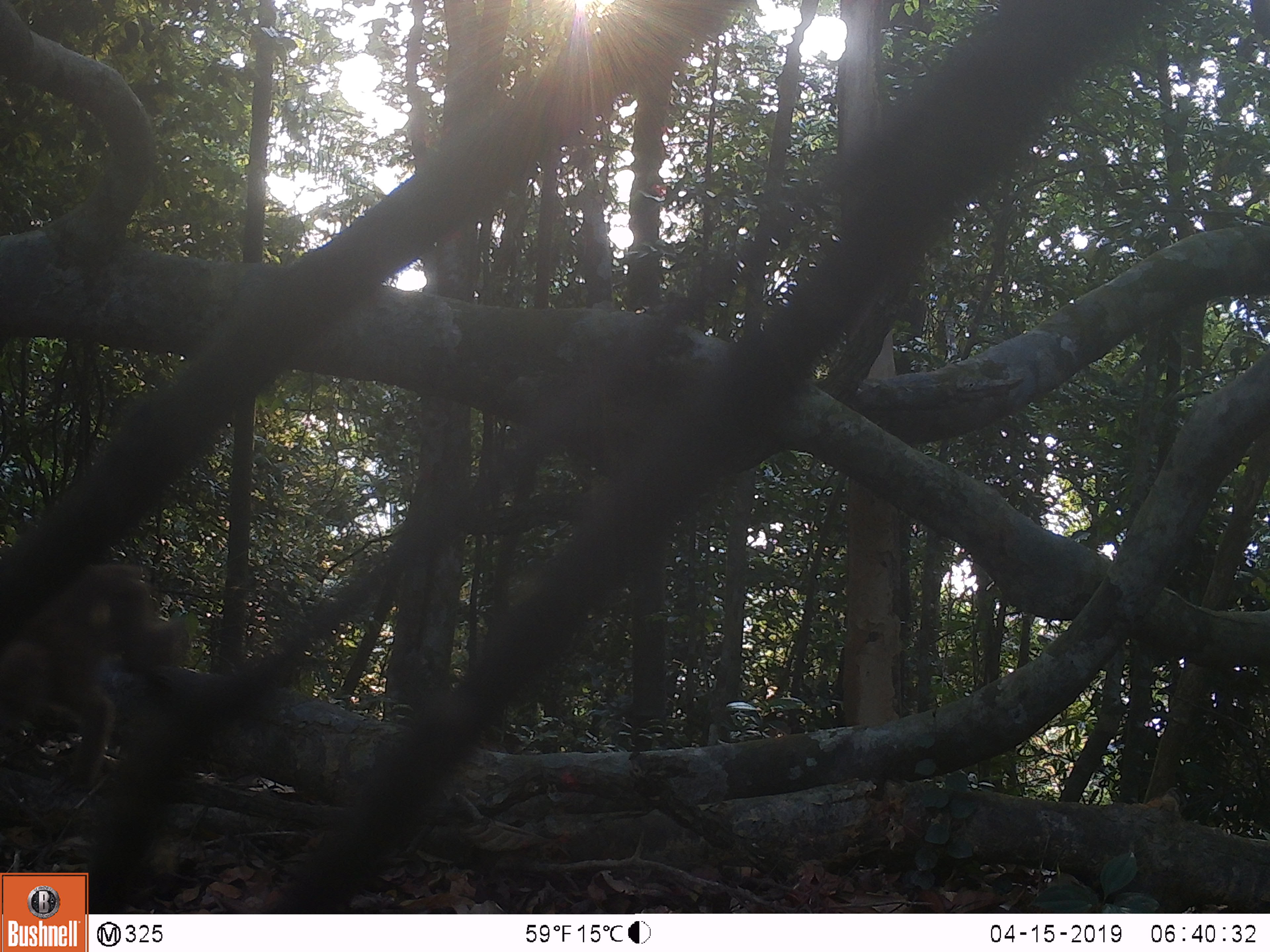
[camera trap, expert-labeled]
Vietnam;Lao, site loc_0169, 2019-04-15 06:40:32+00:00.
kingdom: Animalia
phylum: Chordata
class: Mammalia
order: Primates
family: Cercopithecidae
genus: Macaca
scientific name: Macaca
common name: macaques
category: assam or rhesus macaque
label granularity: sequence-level